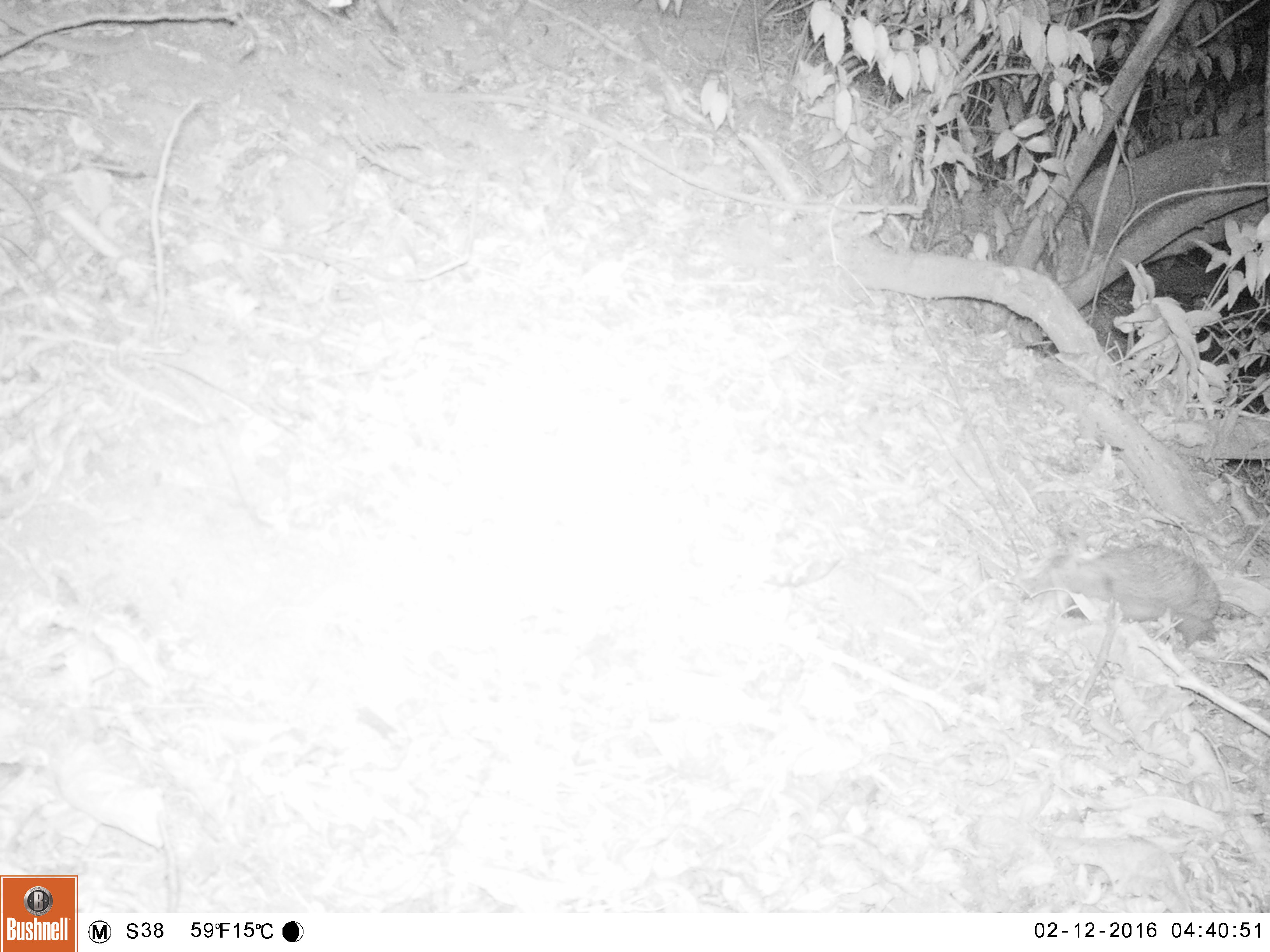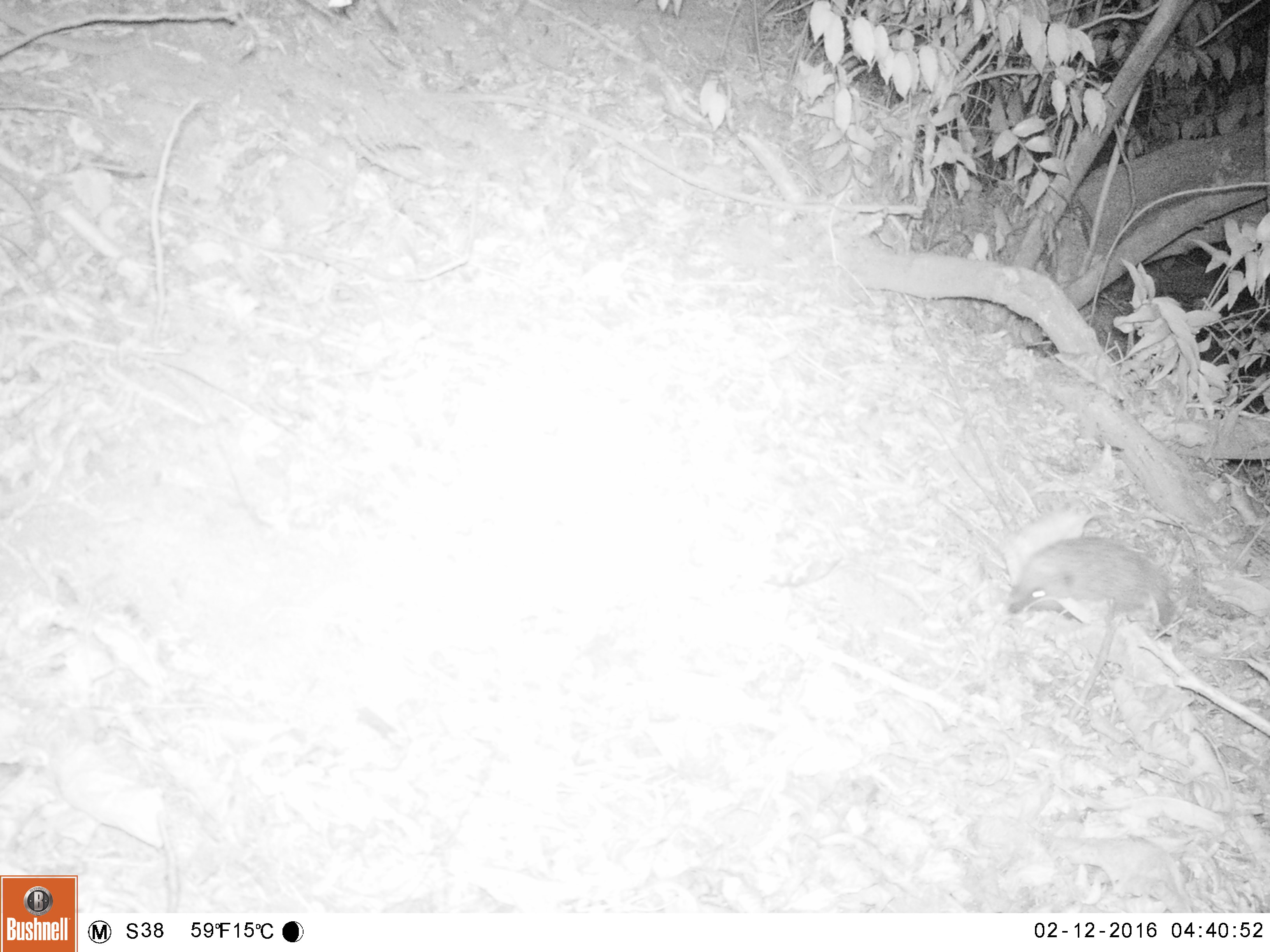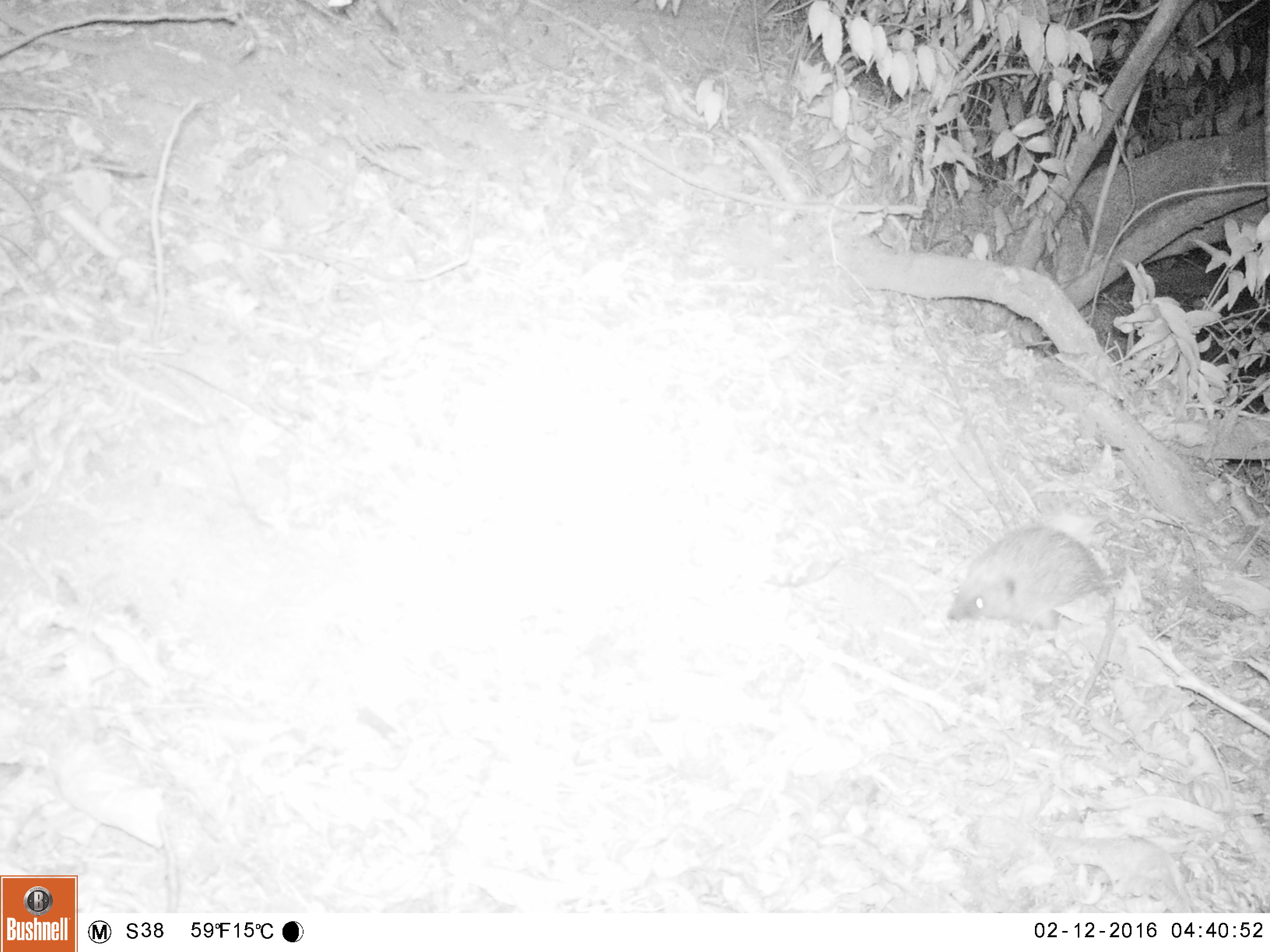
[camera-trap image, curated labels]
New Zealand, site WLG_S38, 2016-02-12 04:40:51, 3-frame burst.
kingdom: Animalia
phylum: Chordata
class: Mammalia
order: Eulipotyphla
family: Erinaceidae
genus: Erinaceus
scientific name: Erinaceus europaeus europaeus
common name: european hedgehog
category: hedgehog